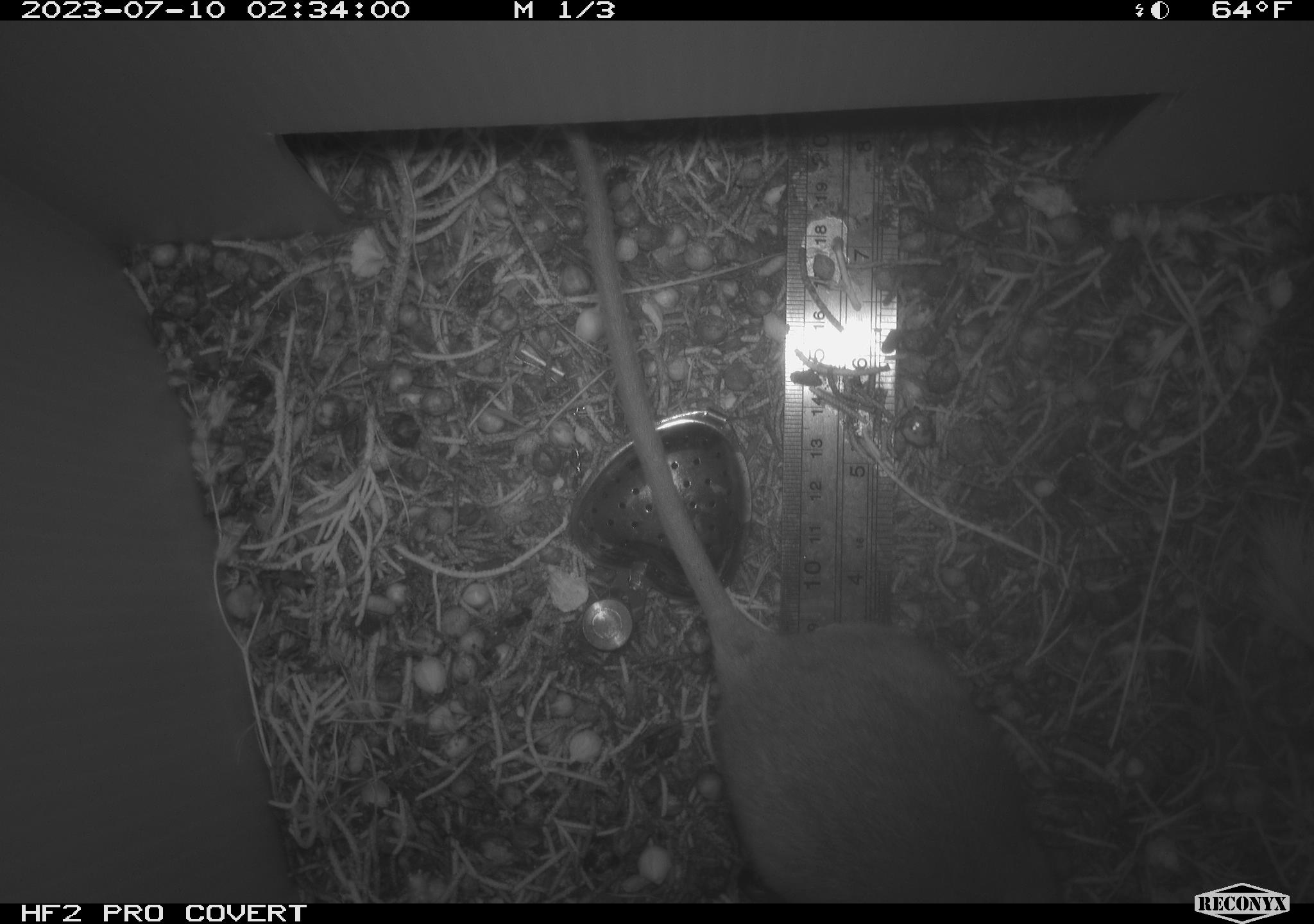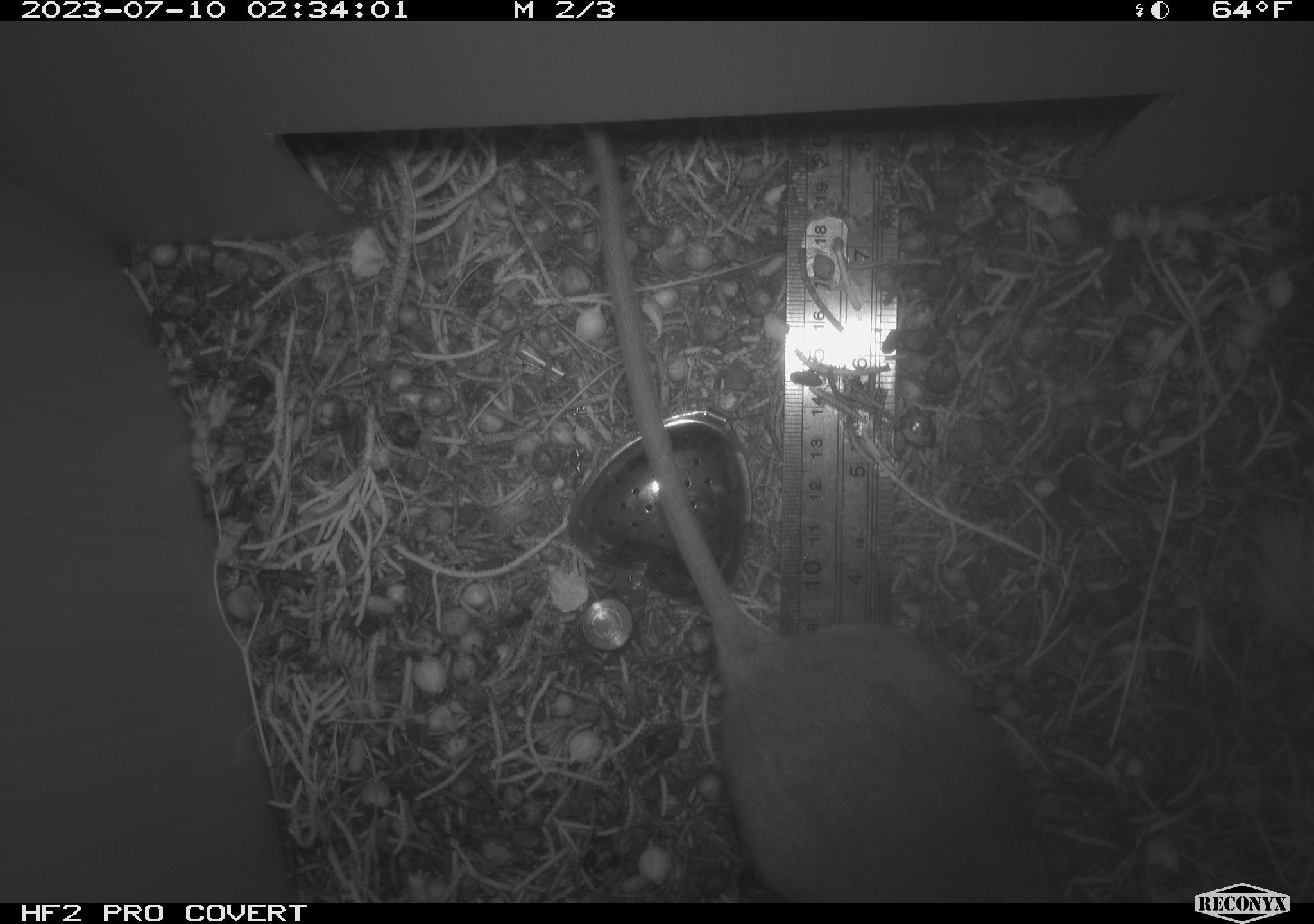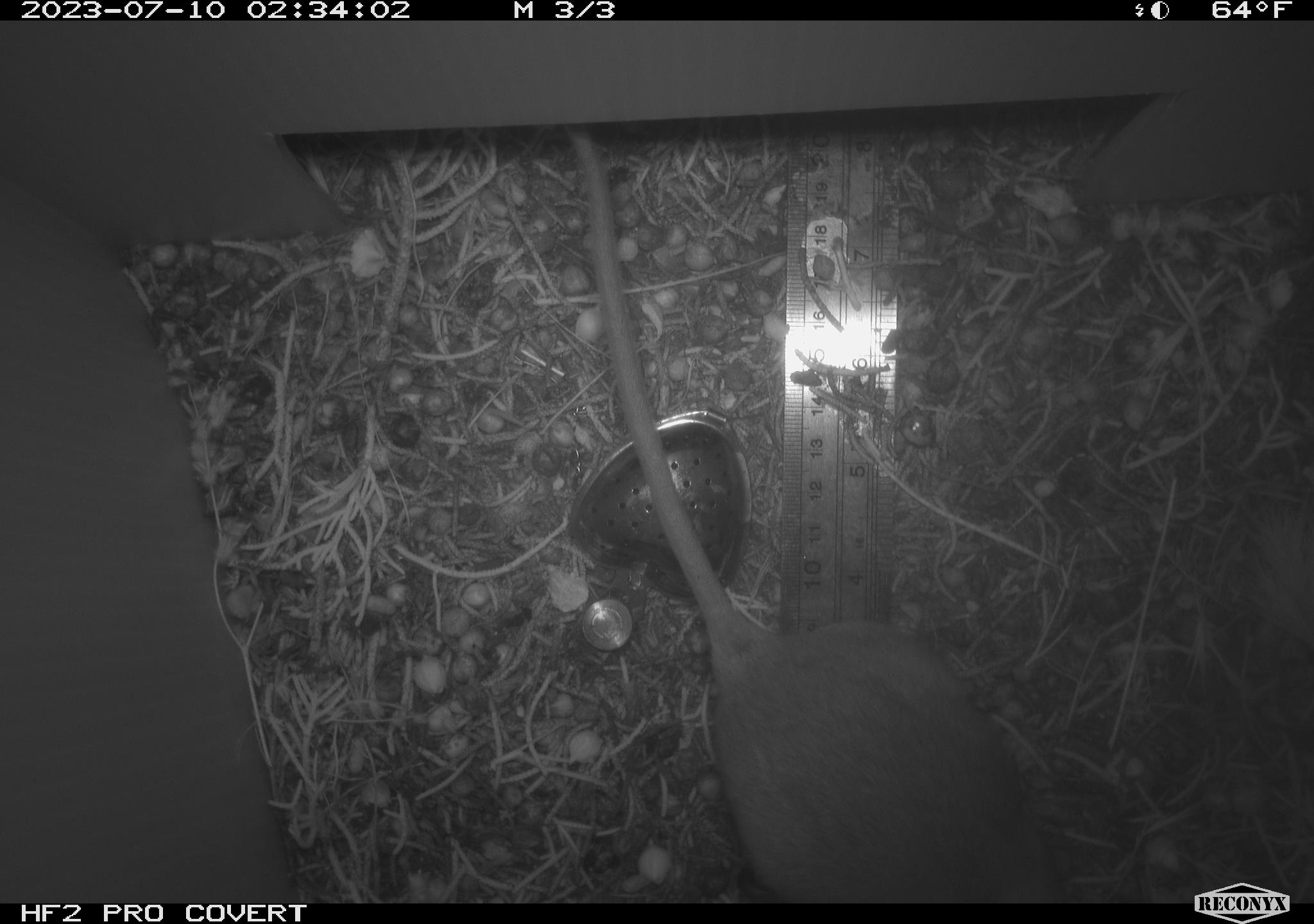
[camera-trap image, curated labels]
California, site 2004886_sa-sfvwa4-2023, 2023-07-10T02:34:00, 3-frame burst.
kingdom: Animalia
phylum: Chordata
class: Mammalia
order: Rodentia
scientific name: Rodentia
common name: rodent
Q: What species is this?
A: Rodent (Rodentia).